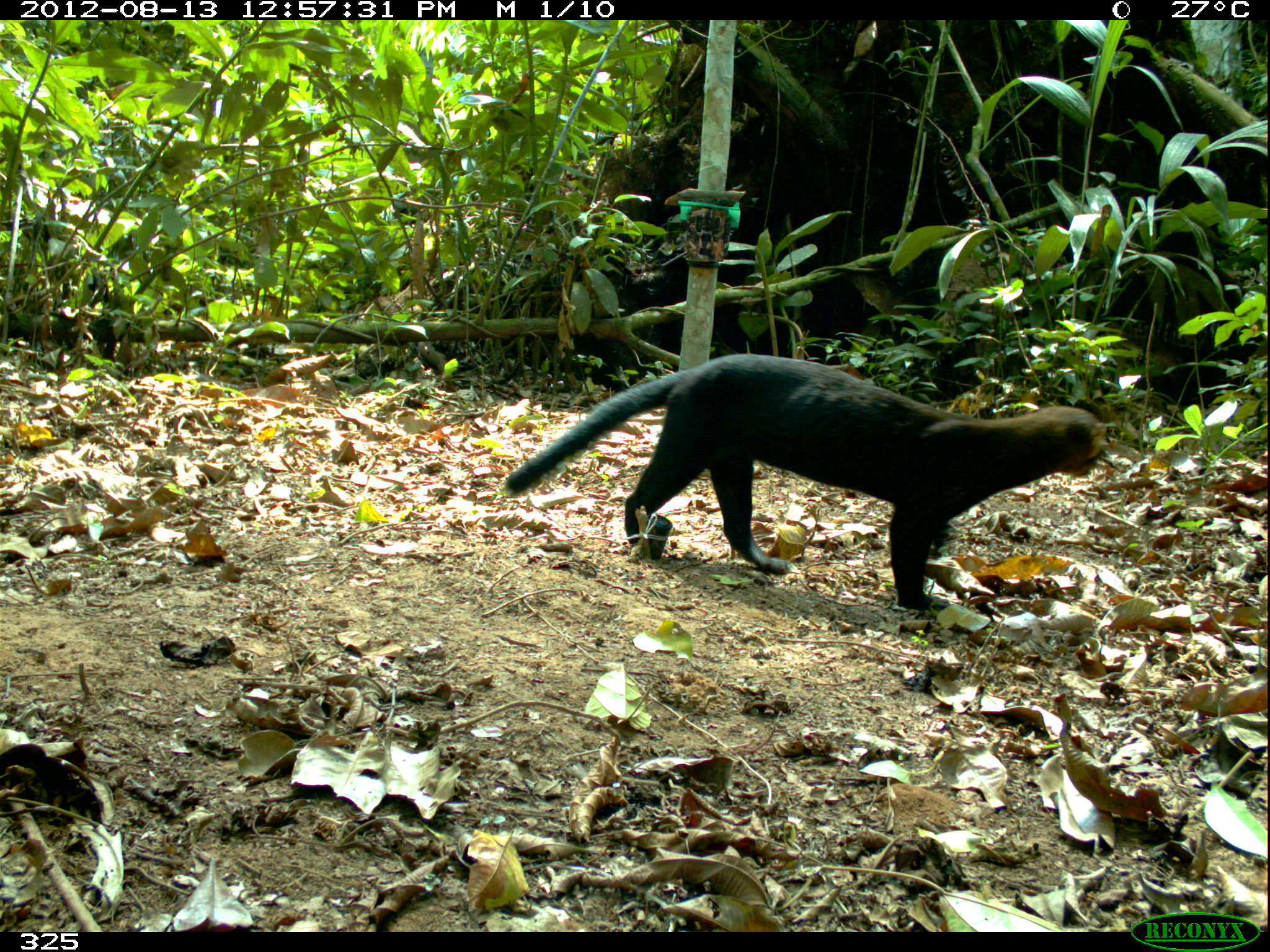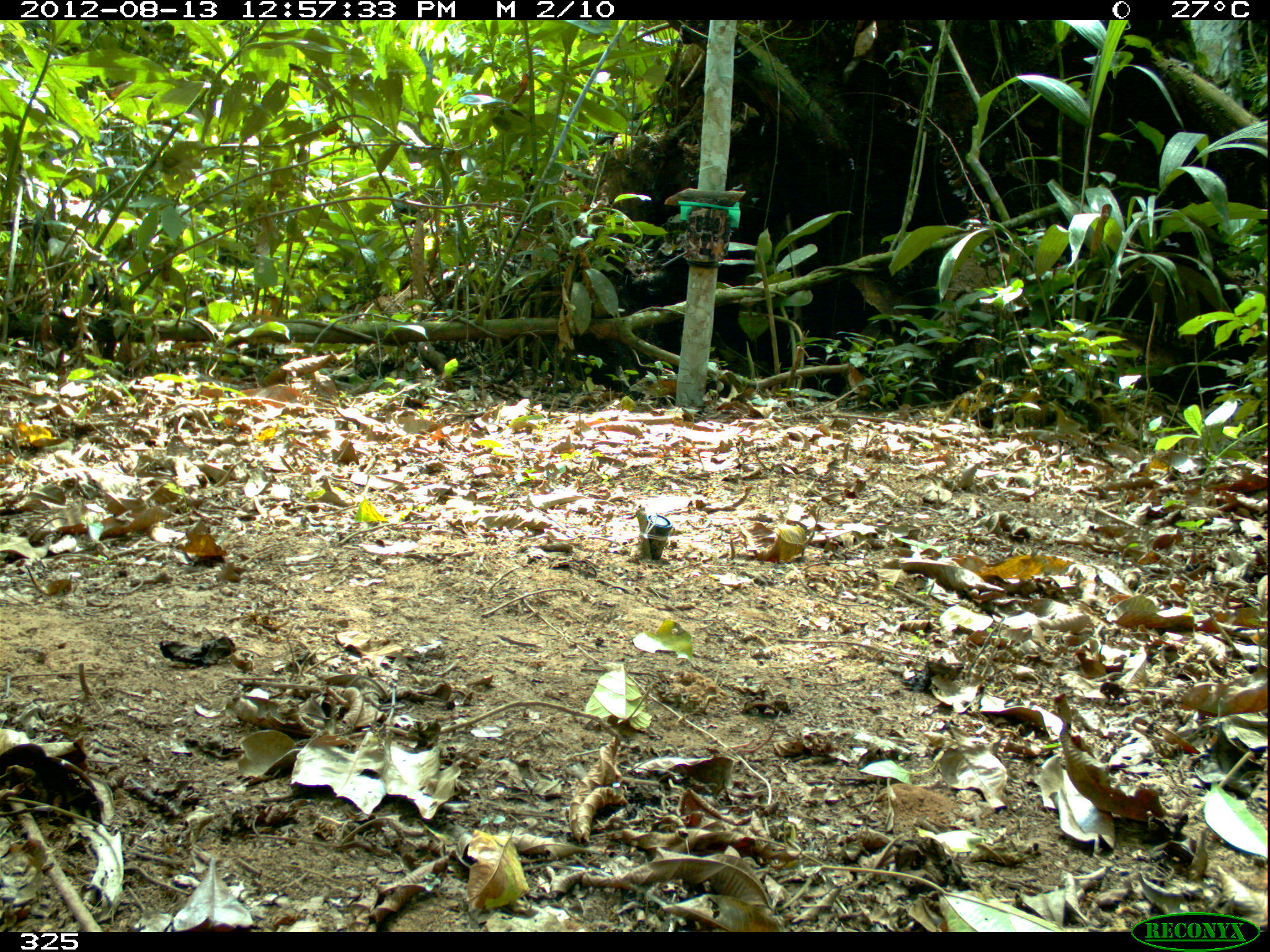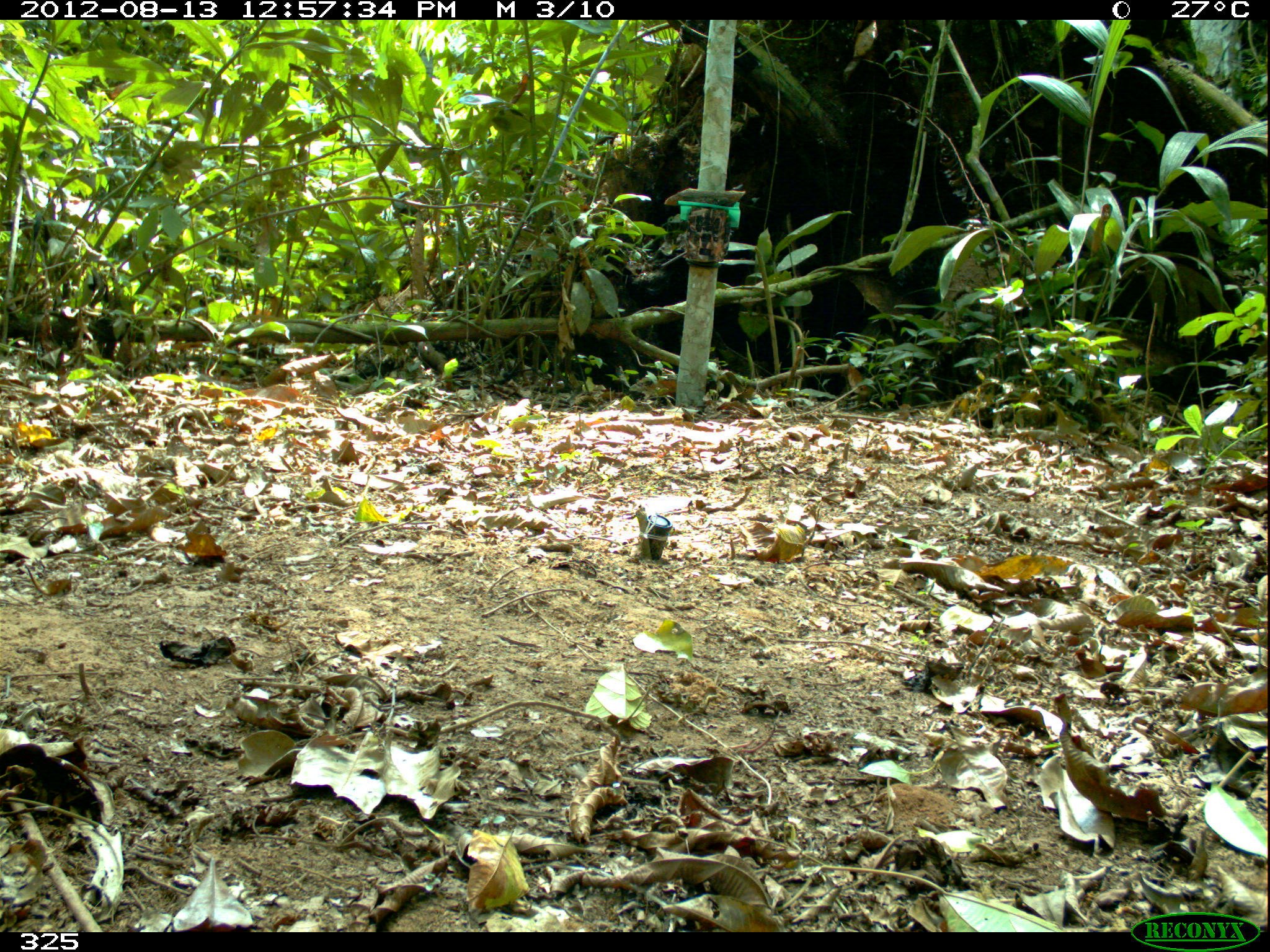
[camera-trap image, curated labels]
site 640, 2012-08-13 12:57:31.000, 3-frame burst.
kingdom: Animalia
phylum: Chordata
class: Mammalia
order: Carnivora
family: Mustelidae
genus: Eira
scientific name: Eira barbara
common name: tayra